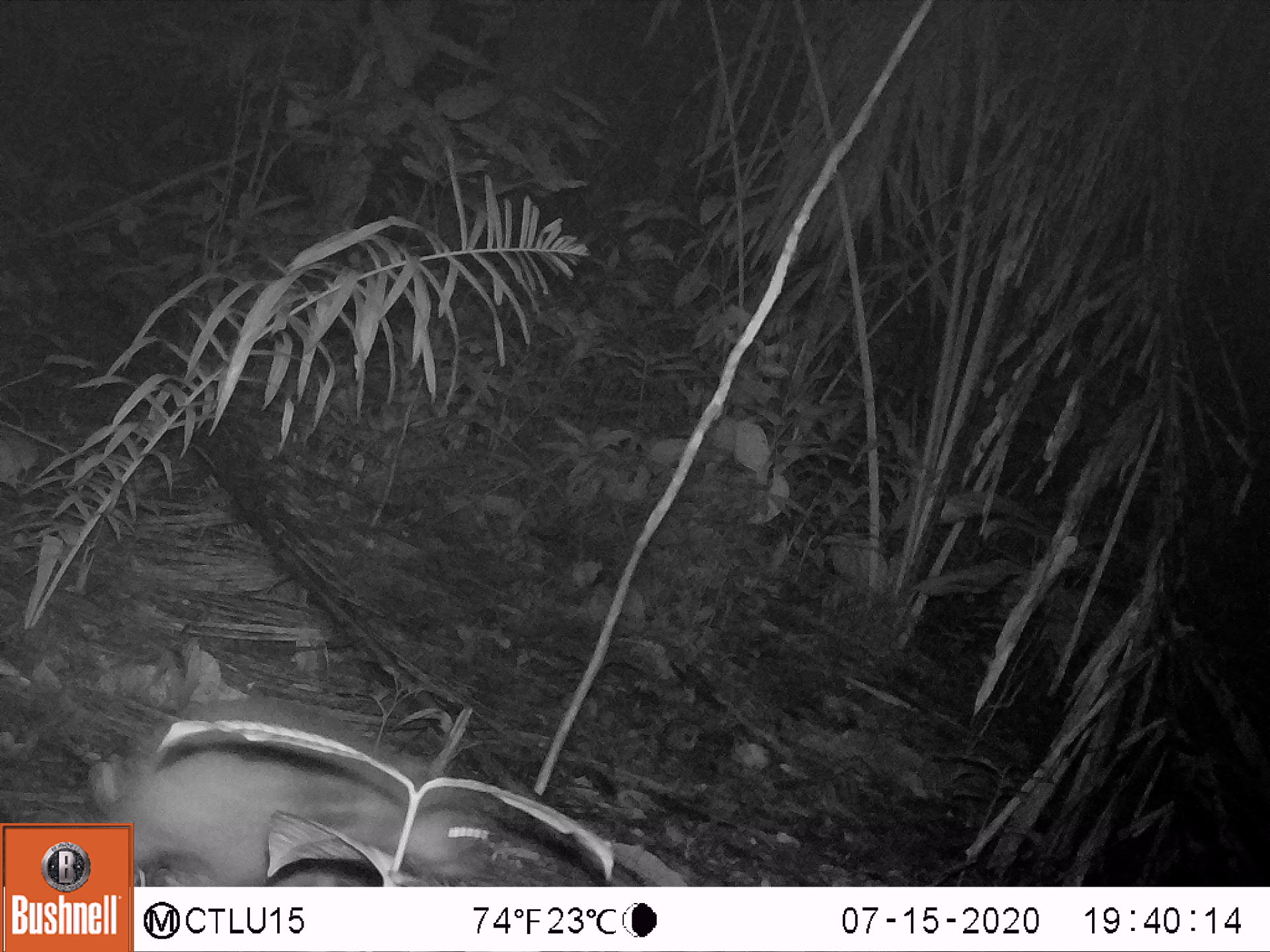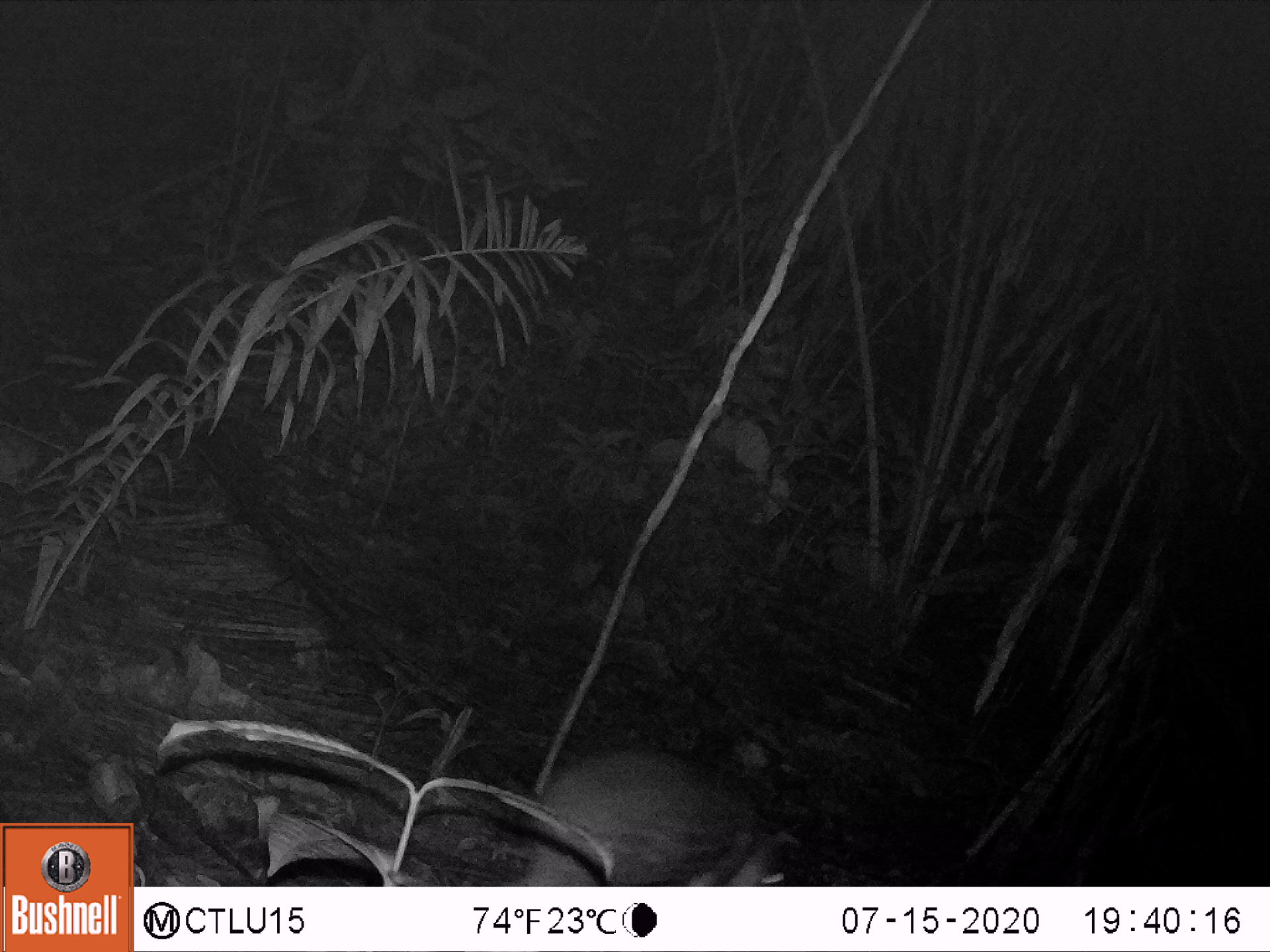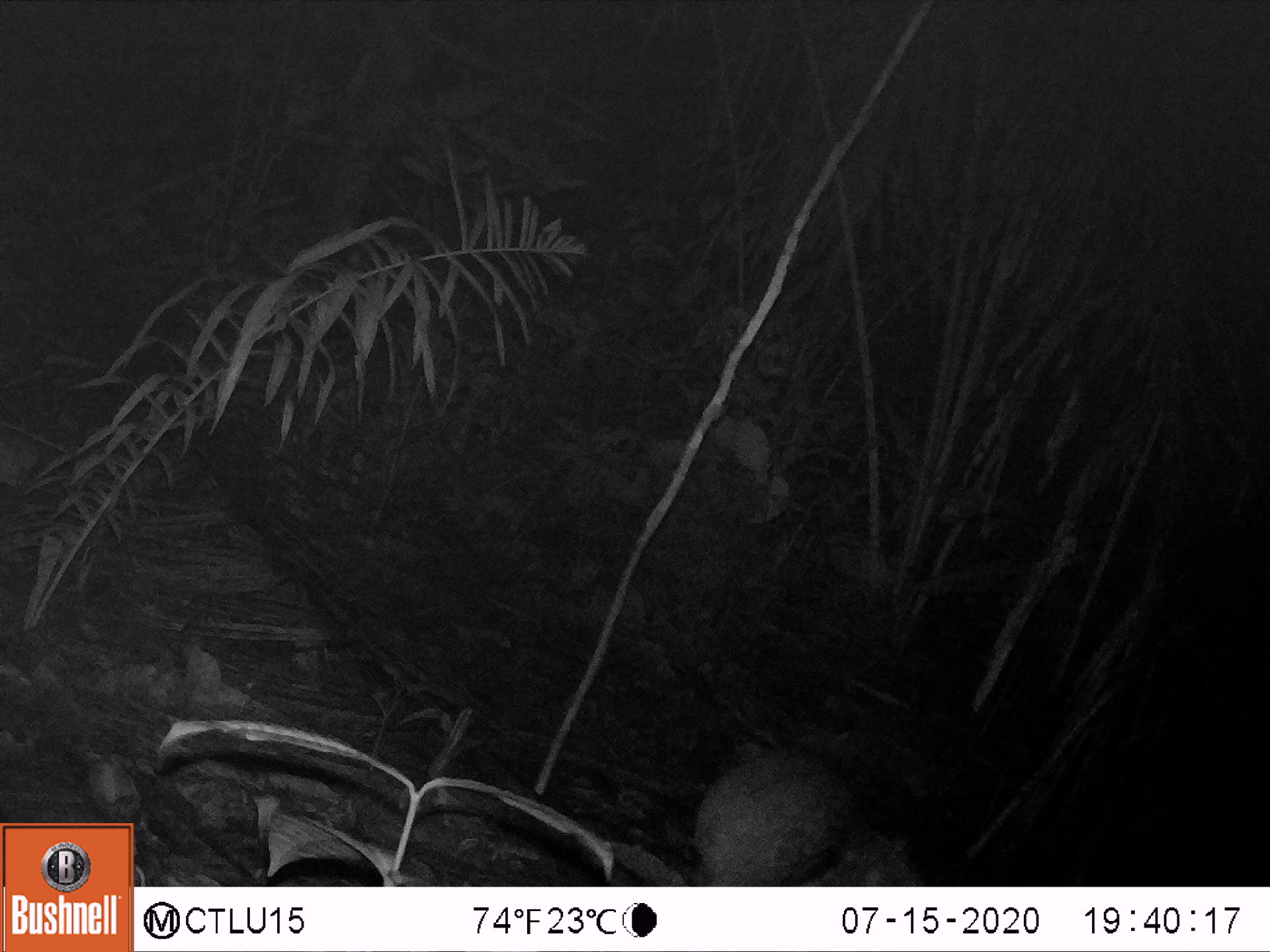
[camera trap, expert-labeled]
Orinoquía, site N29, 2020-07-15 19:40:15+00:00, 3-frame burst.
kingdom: Animalia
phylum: Chordata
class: Mammalia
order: Rodentia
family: Cuniculidae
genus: Cuniculus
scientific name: Cuniculus paca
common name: spotted paca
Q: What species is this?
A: Spotted paca (Cuniculus paca).